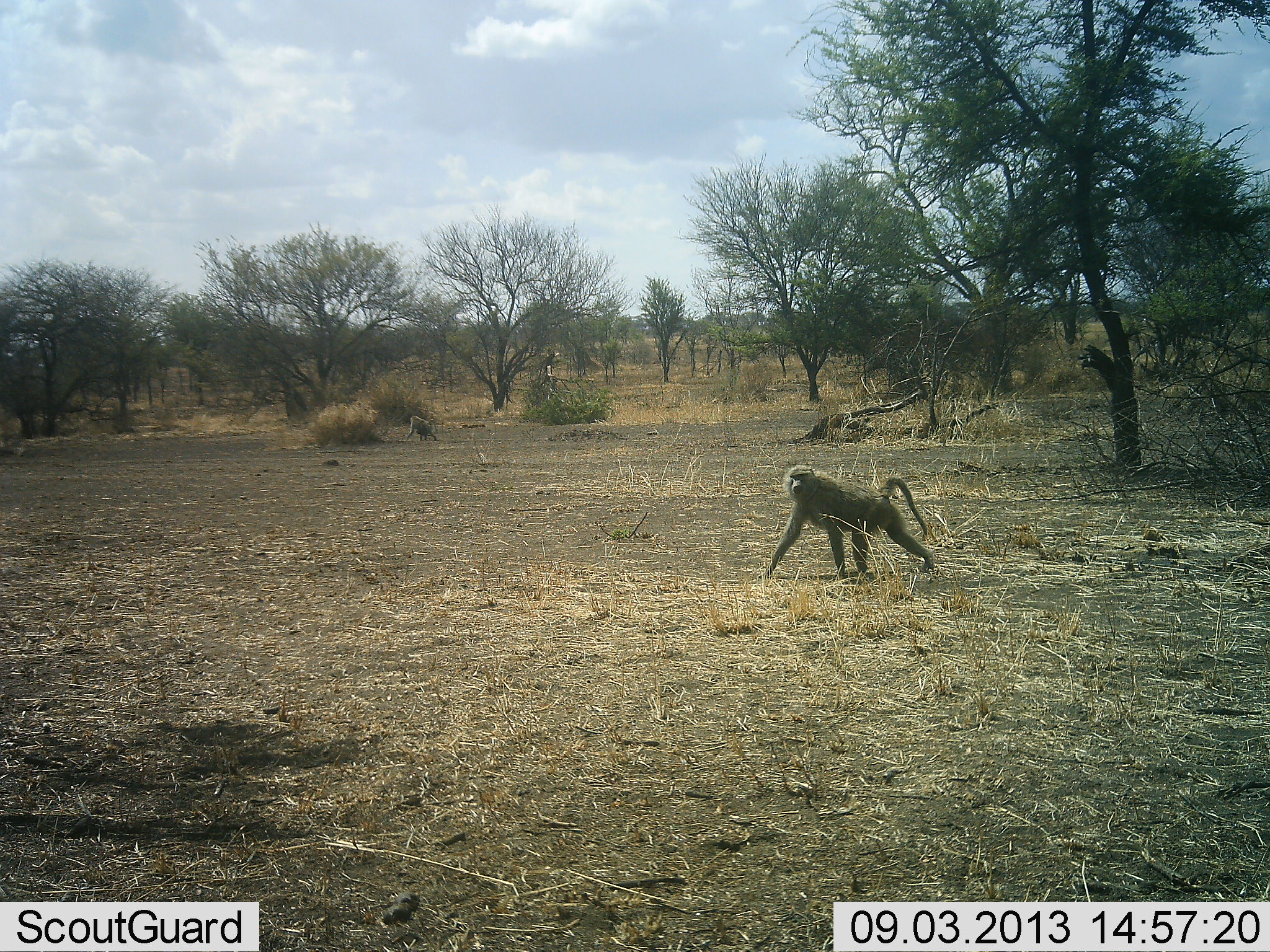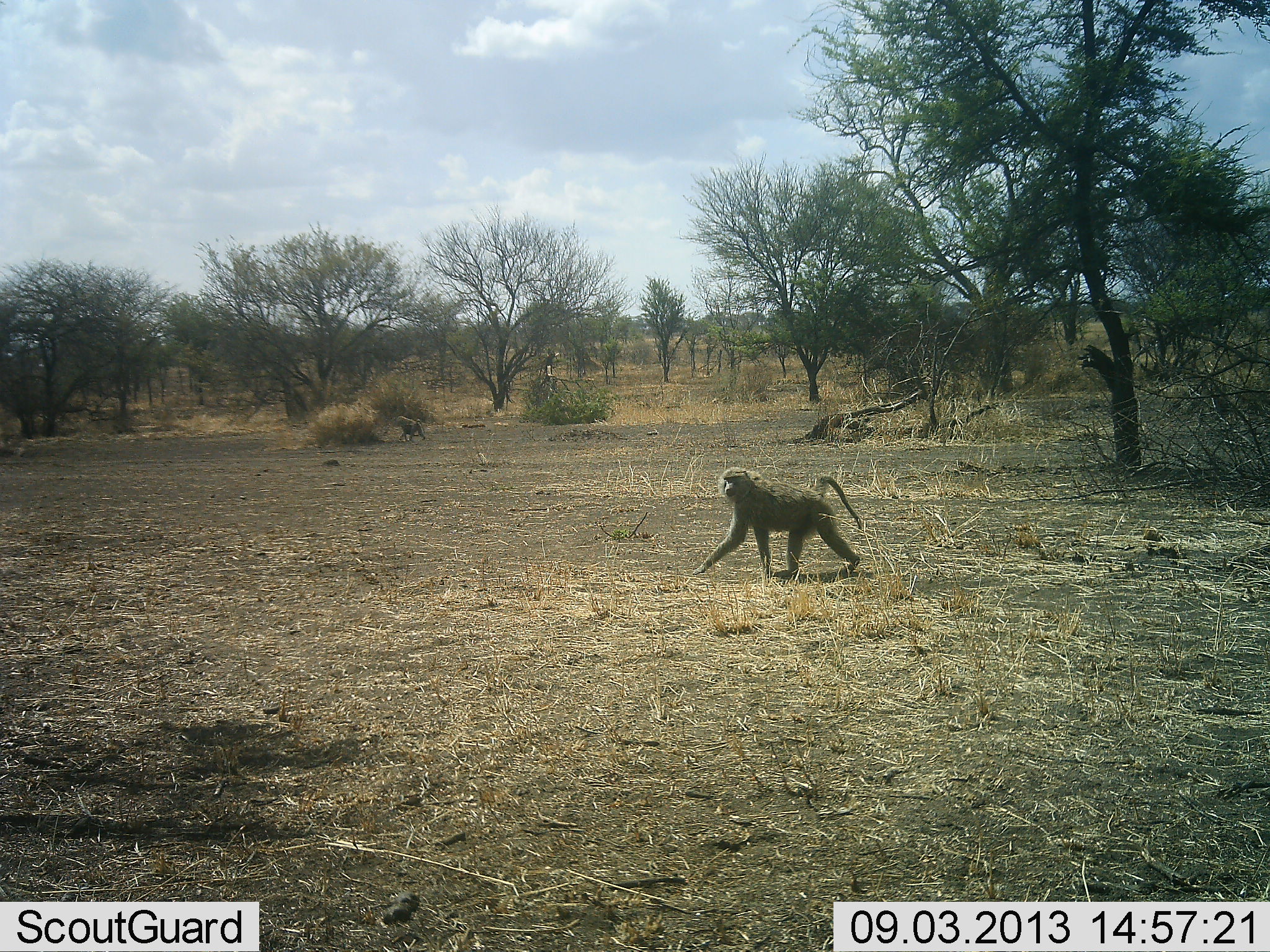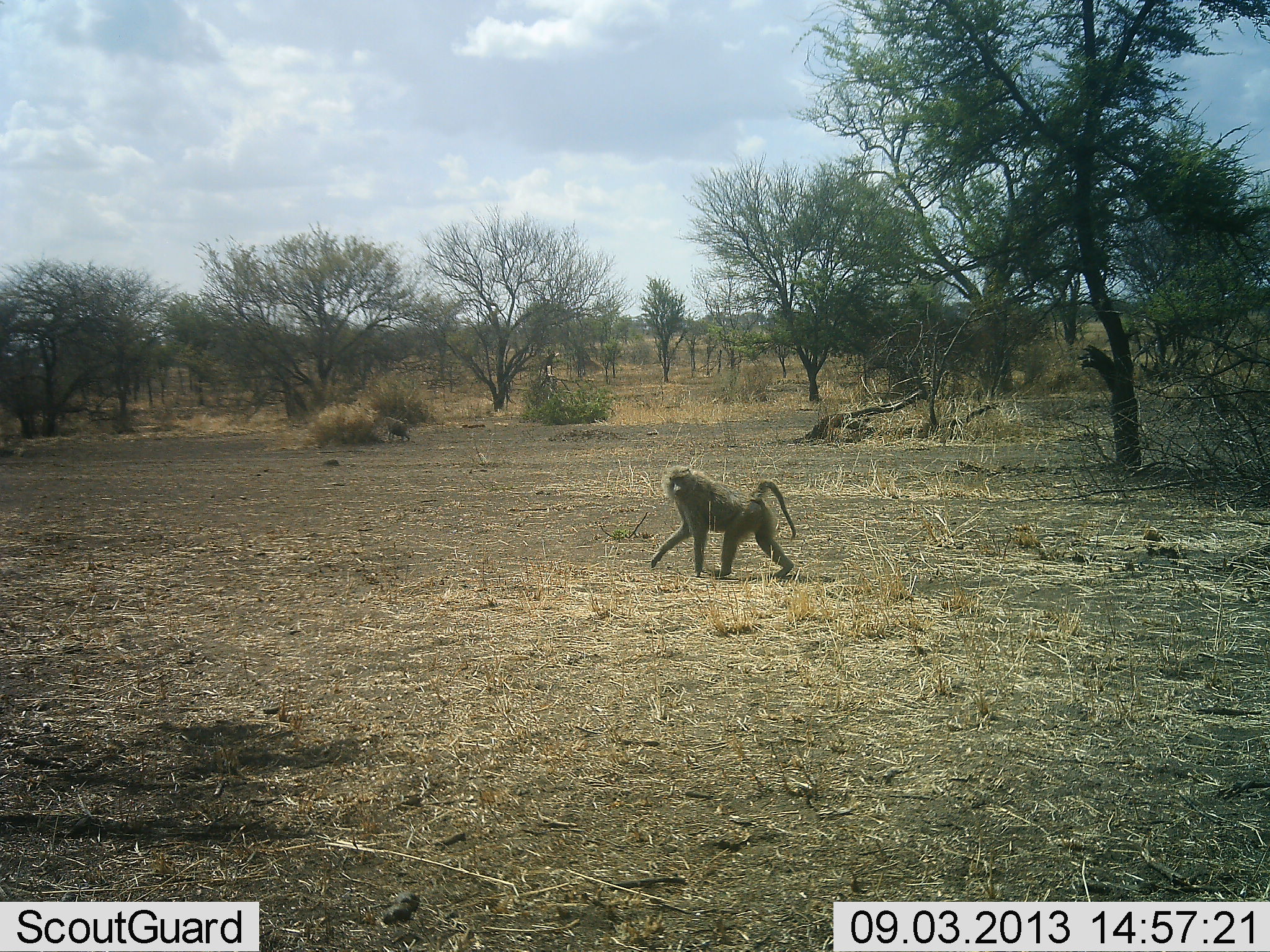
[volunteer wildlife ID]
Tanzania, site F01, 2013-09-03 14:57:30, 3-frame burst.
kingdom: Animalia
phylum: Chordata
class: Mammalia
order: Primates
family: Cercopithecidae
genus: Papio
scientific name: Papio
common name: baboon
Baboon (Papio), count 2. Behavior (volunteer vote fractions): standing 18%, resting 0%, moving 91%, interacting 0%. Young present (vote fraction): 0%. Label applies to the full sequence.